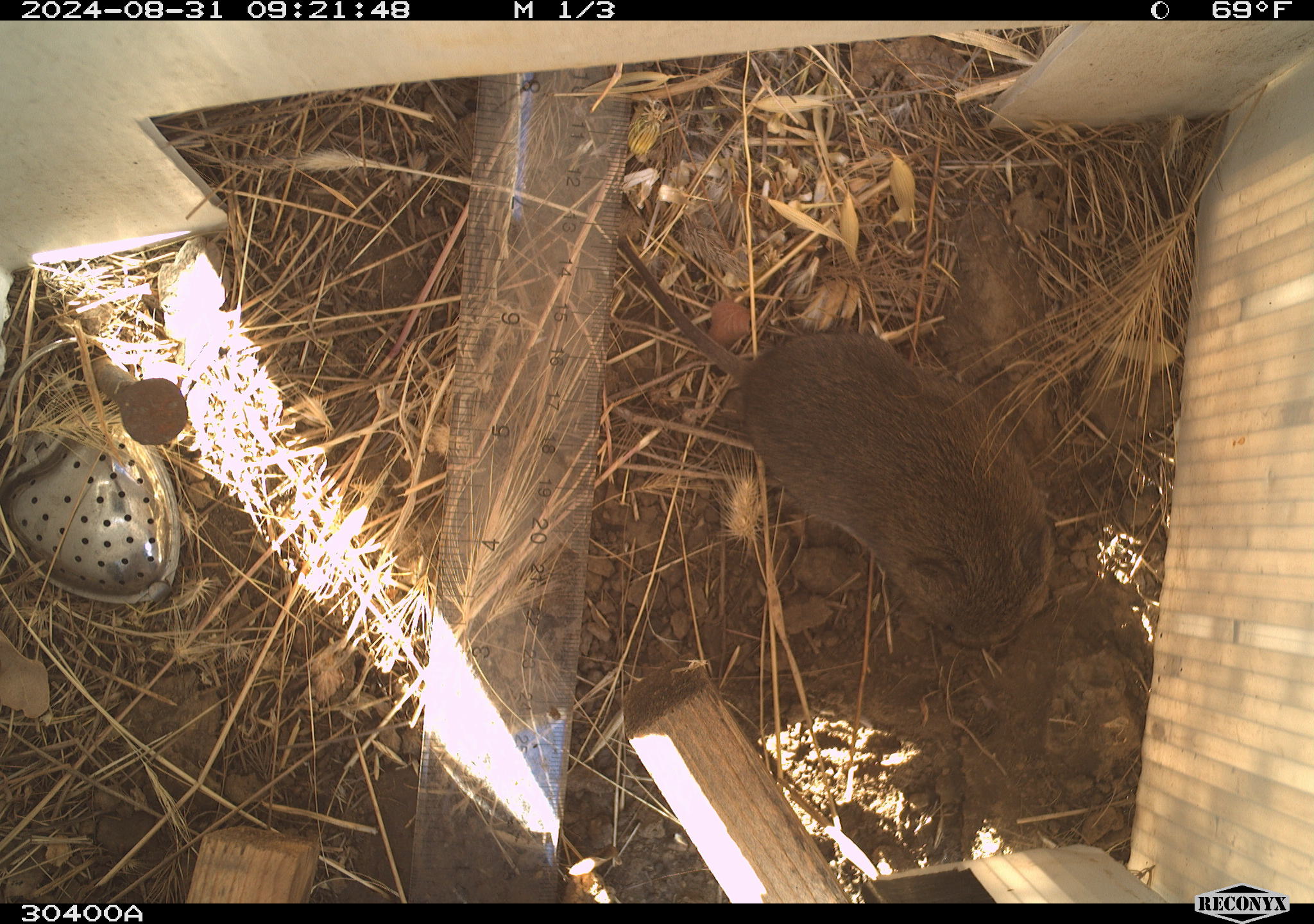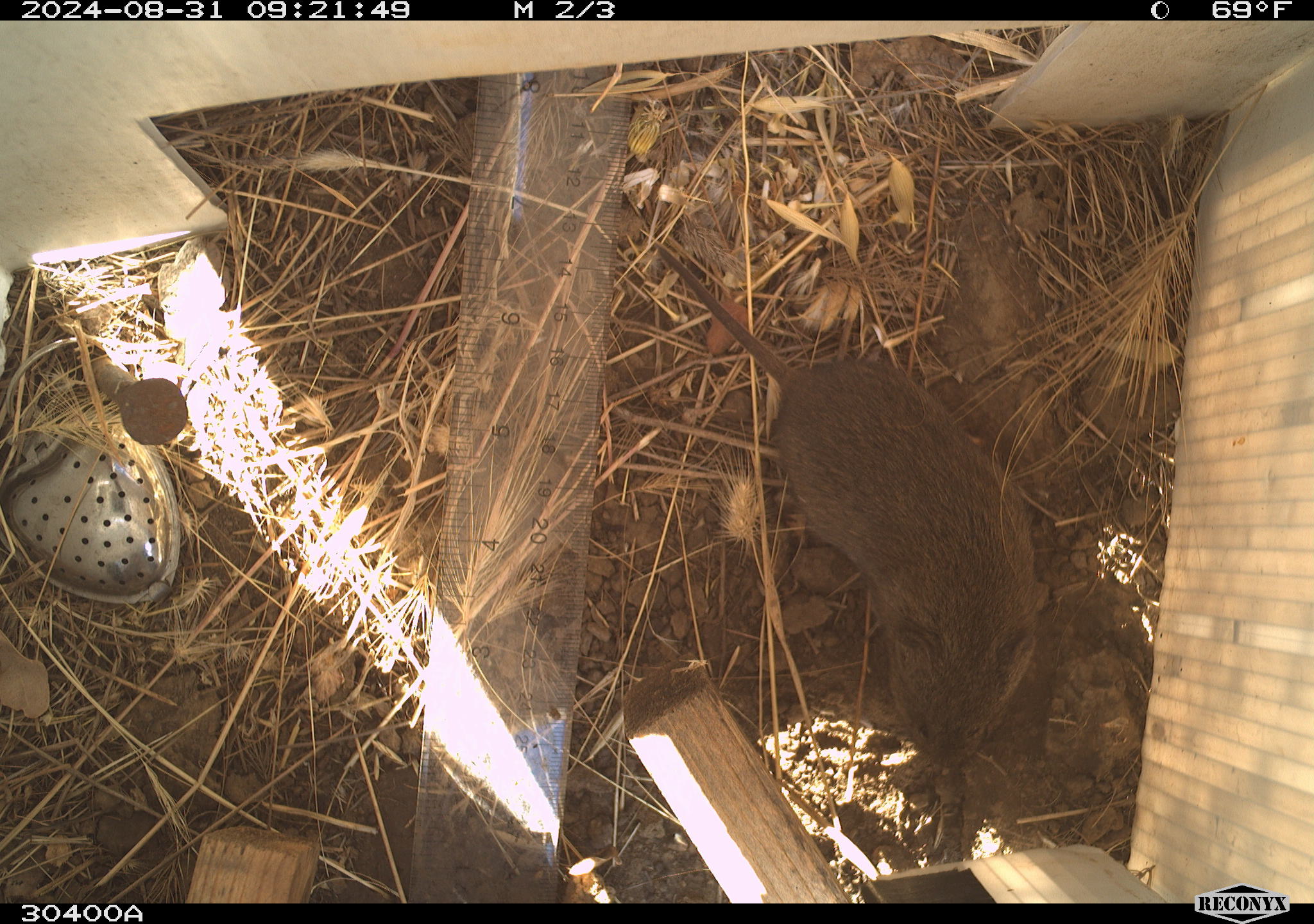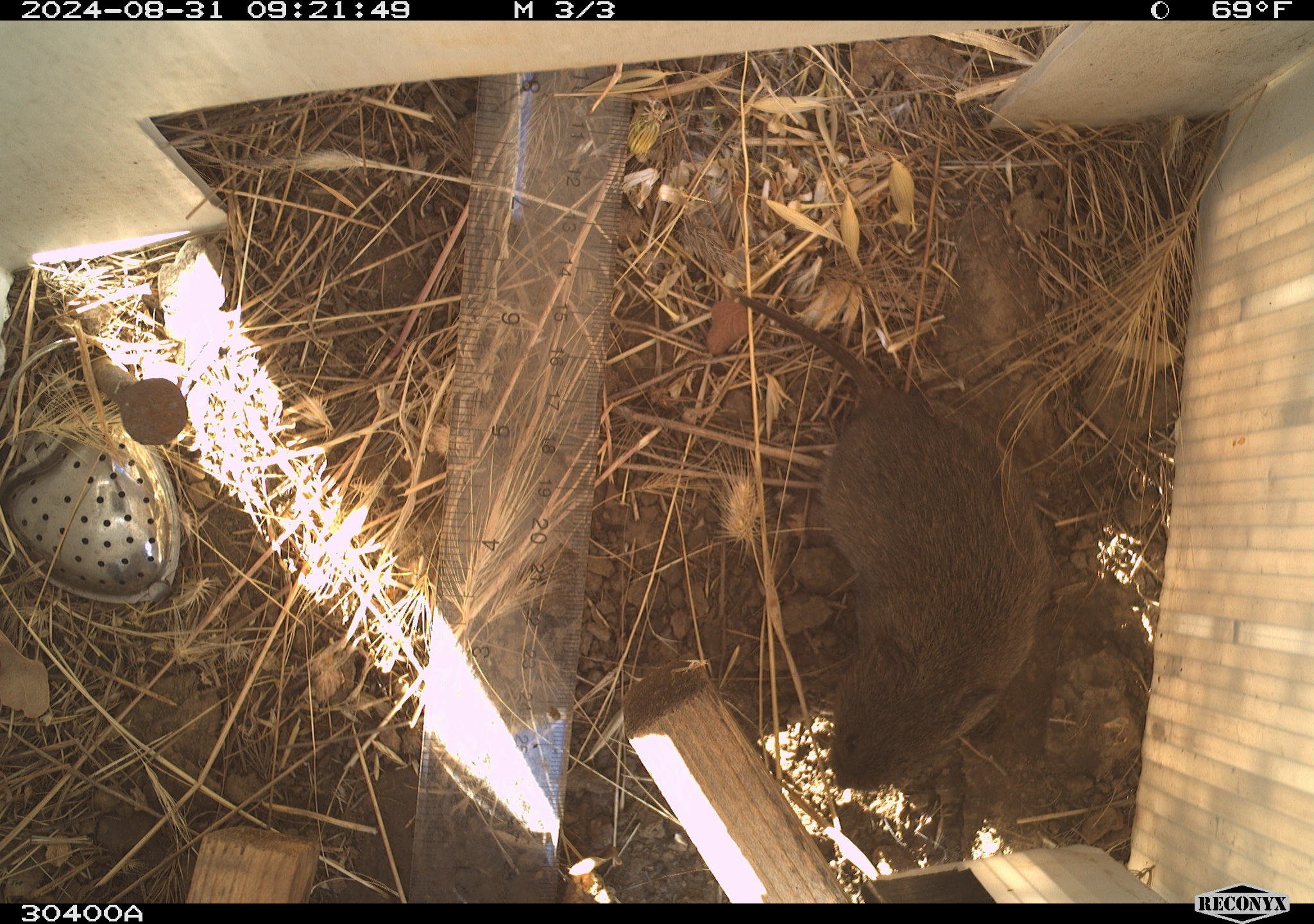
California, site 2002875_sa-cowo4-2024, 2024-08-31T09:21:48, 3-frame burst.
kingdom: Animalia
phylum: Chordata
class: Mammalia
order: Rodentia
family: Cricetidae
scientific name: Arvicolinae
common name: voles, lemmings, and muskrats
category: arvicolinae subfamily